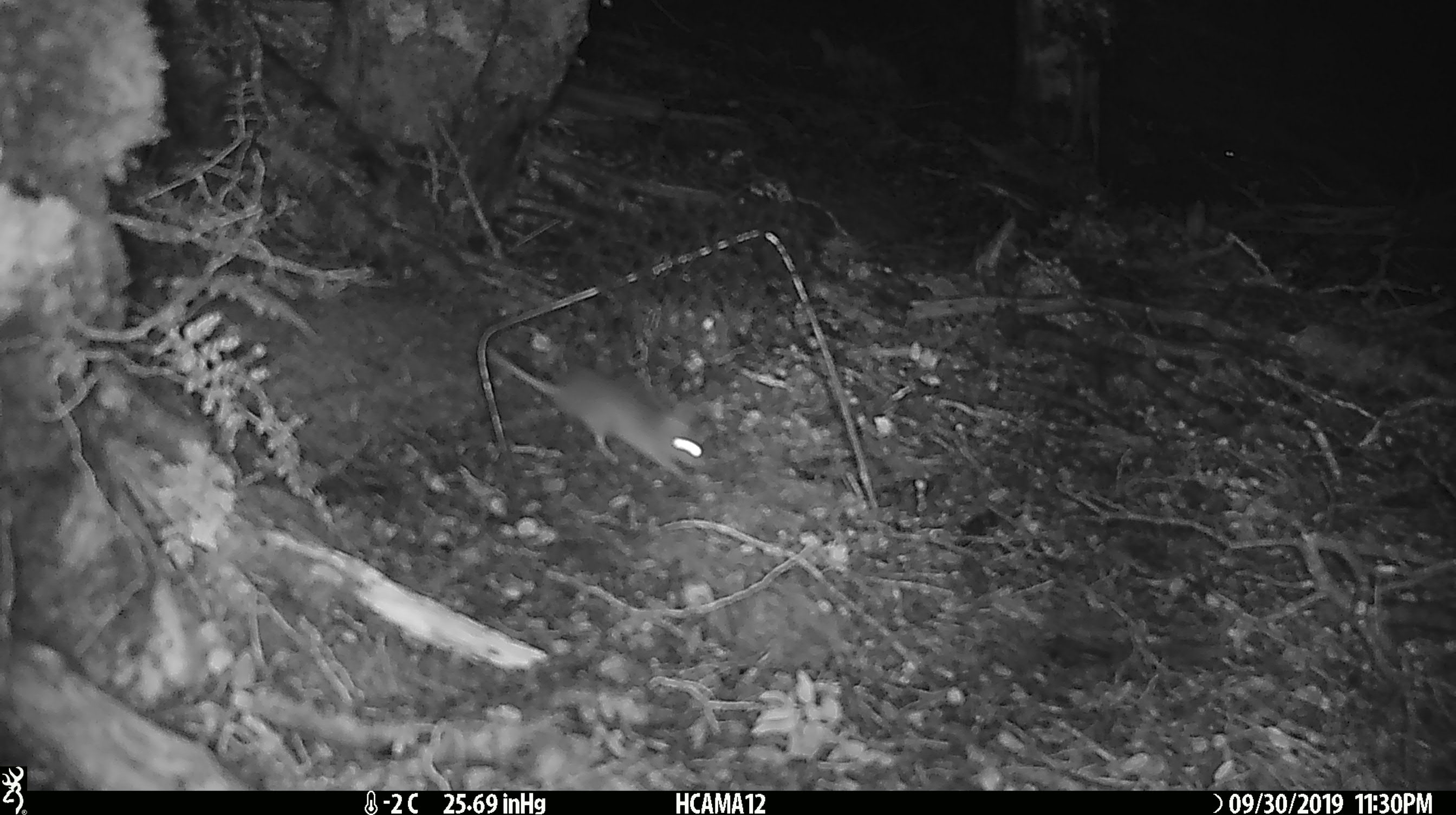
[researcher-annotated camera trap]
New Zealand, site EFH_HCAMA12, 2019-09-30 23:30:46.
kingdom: Animalia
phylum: Chordata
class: Mammalia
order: Rodentia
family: Muridae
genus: Mus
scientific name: Mus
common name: mouse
Mouse (Mus).